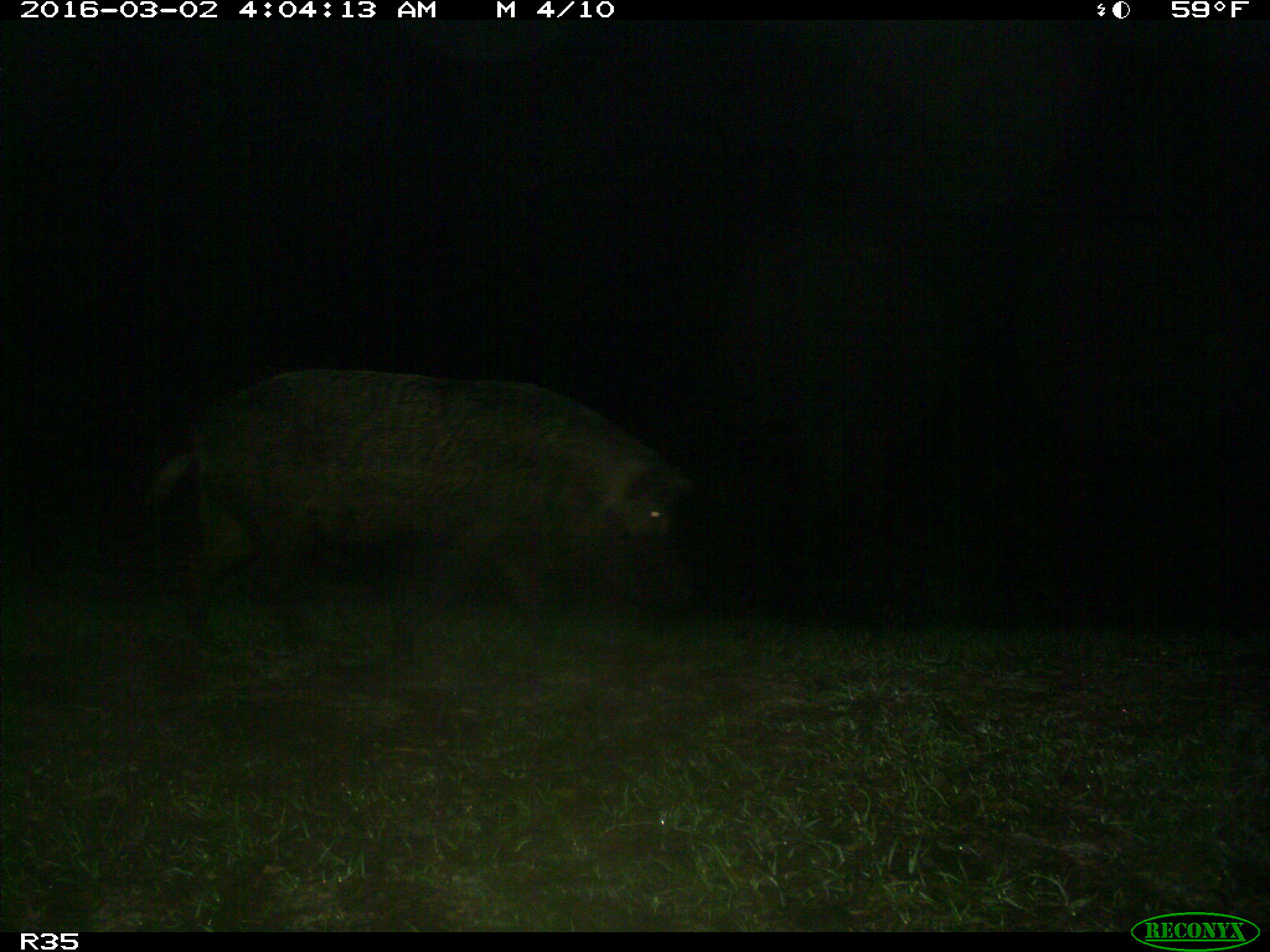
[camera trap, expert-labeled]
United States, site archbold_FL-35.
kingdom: Animalia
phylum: Chordata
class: Mammalia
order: Artiodactyla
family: Suidae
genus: Sus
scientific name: Sus scrofa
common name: wild boar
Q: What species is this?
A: Sus scrofa (wild boar).